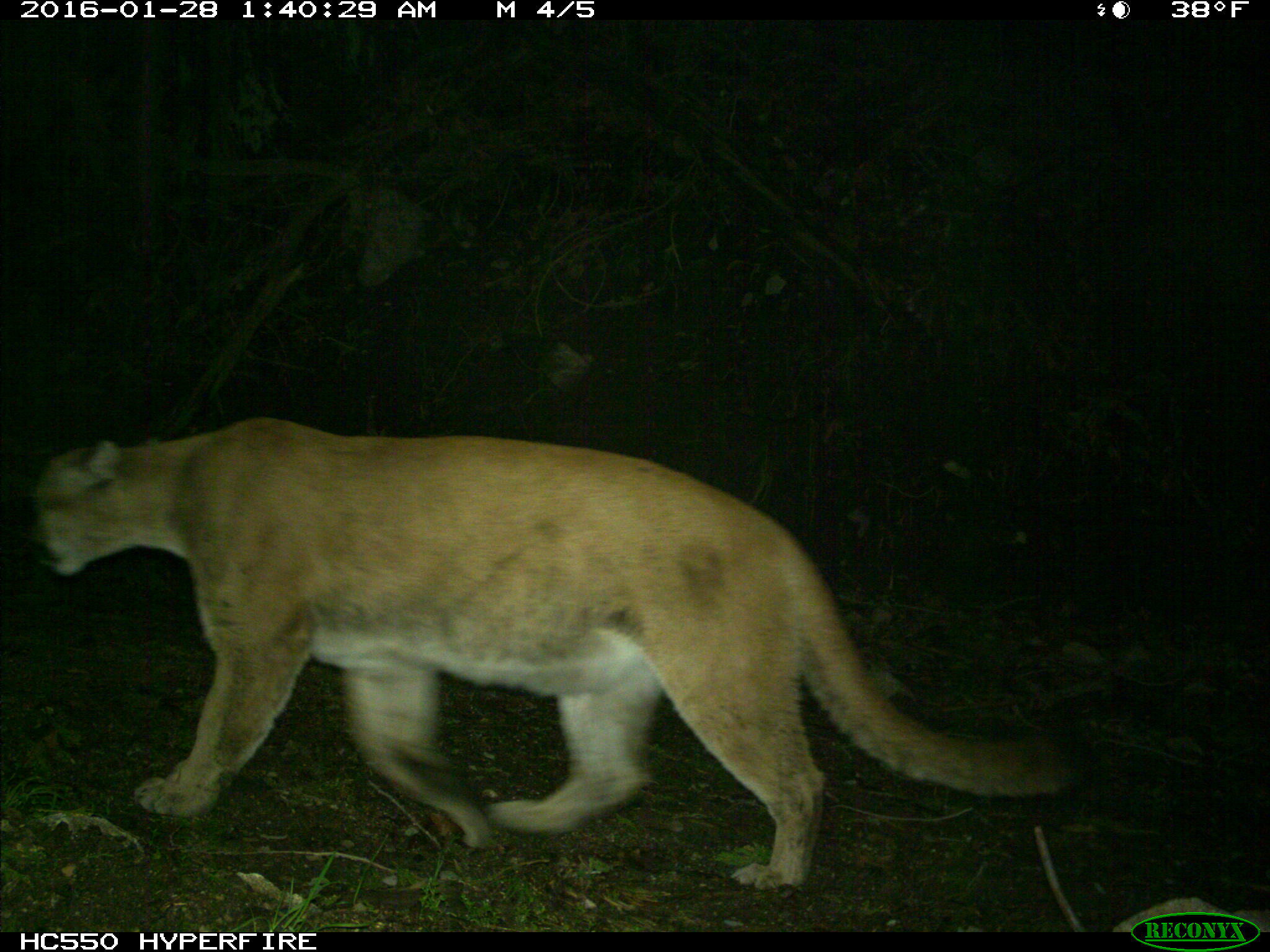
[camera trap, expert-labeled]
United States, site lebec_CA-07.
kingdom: Animalia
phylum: Chordata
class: Mammalia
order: Carnivora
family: Felidae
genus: Puma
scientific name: Puma concolor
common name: mountain lion